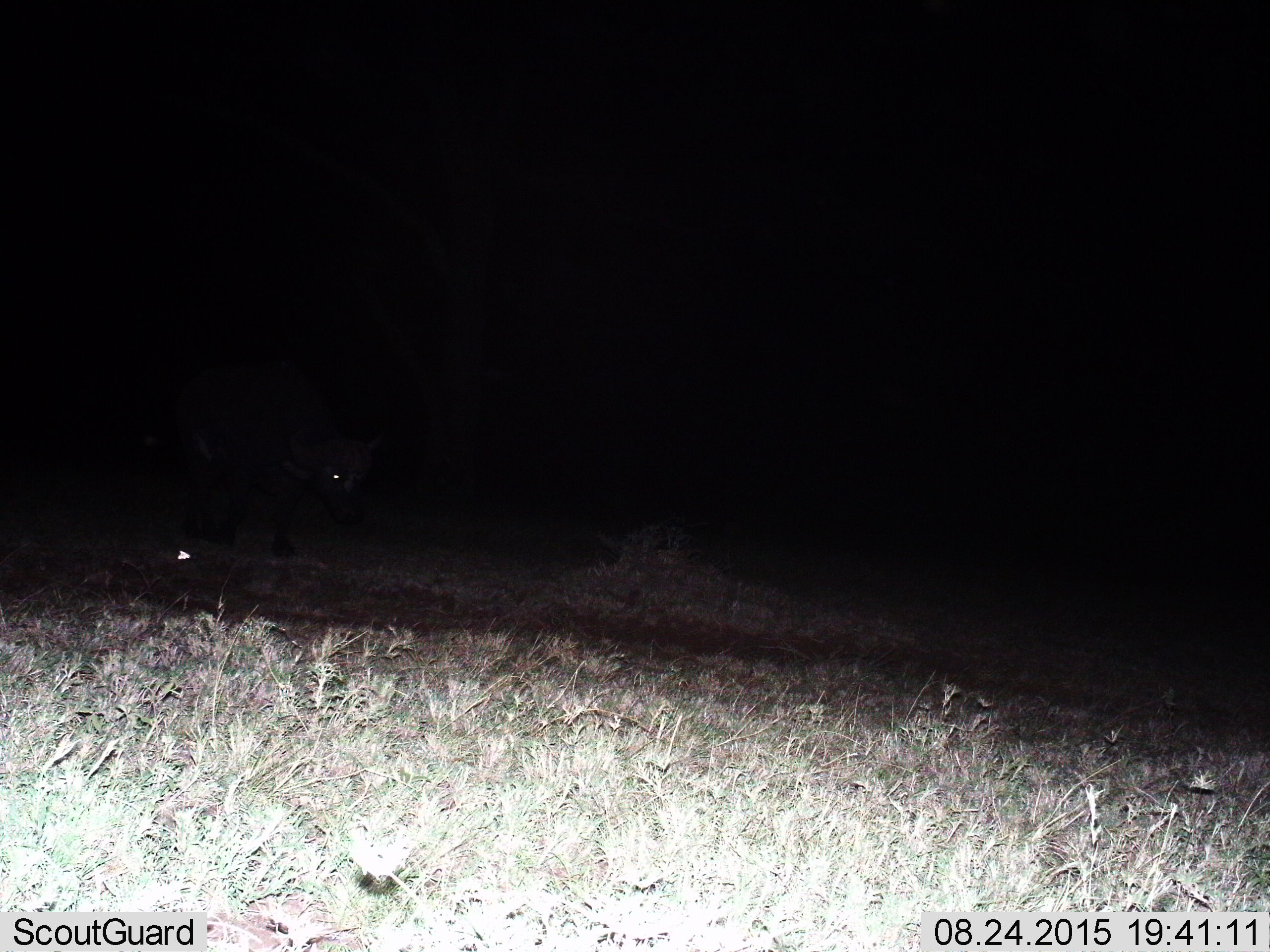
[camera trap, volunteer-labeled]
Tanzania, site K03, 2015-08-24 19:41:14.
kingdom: Animalia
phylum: Chordata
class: Mammalia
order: Artiodactyla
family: Bovidae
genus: Syncerus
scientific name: Syncerus caffer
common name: cape buffalo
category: buffalo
Buffalo (cape buffalo) (Syncerus caffer), count 1. Behavior (volunteer vote fractions): standing 0%, resting 0%, moving 100%, interacting 0%. Young present (vote fraction): 0%. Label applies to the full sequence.